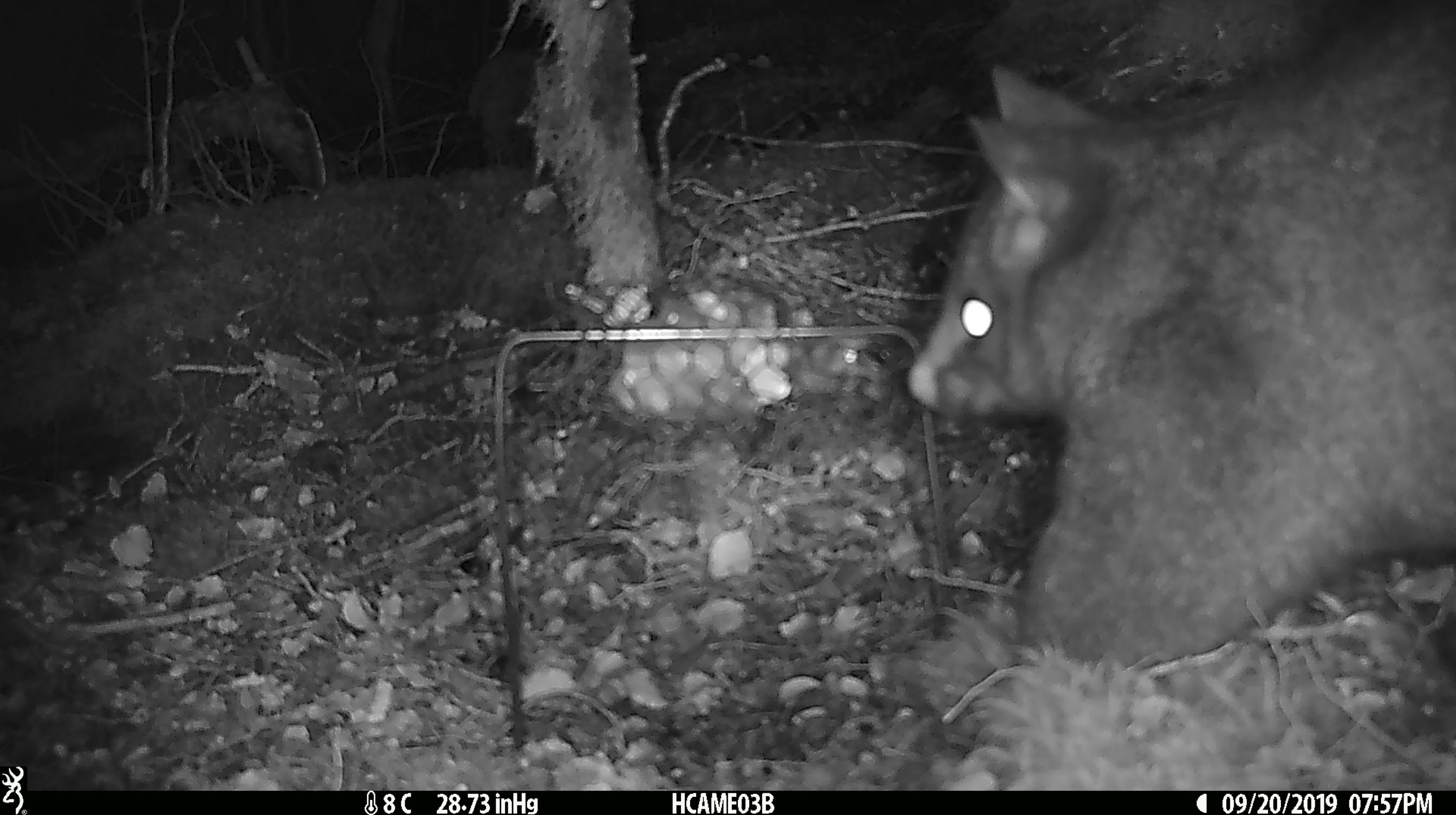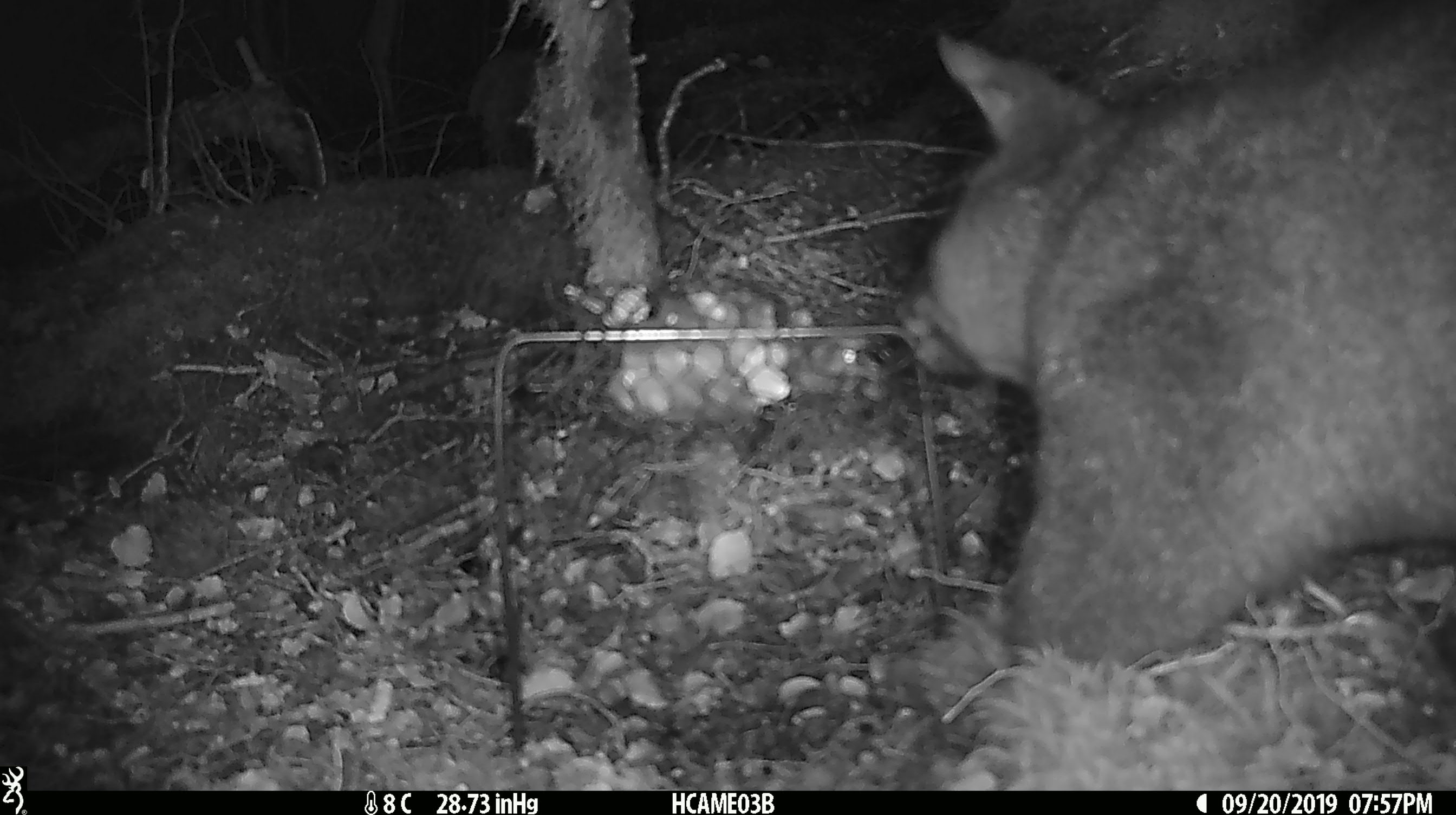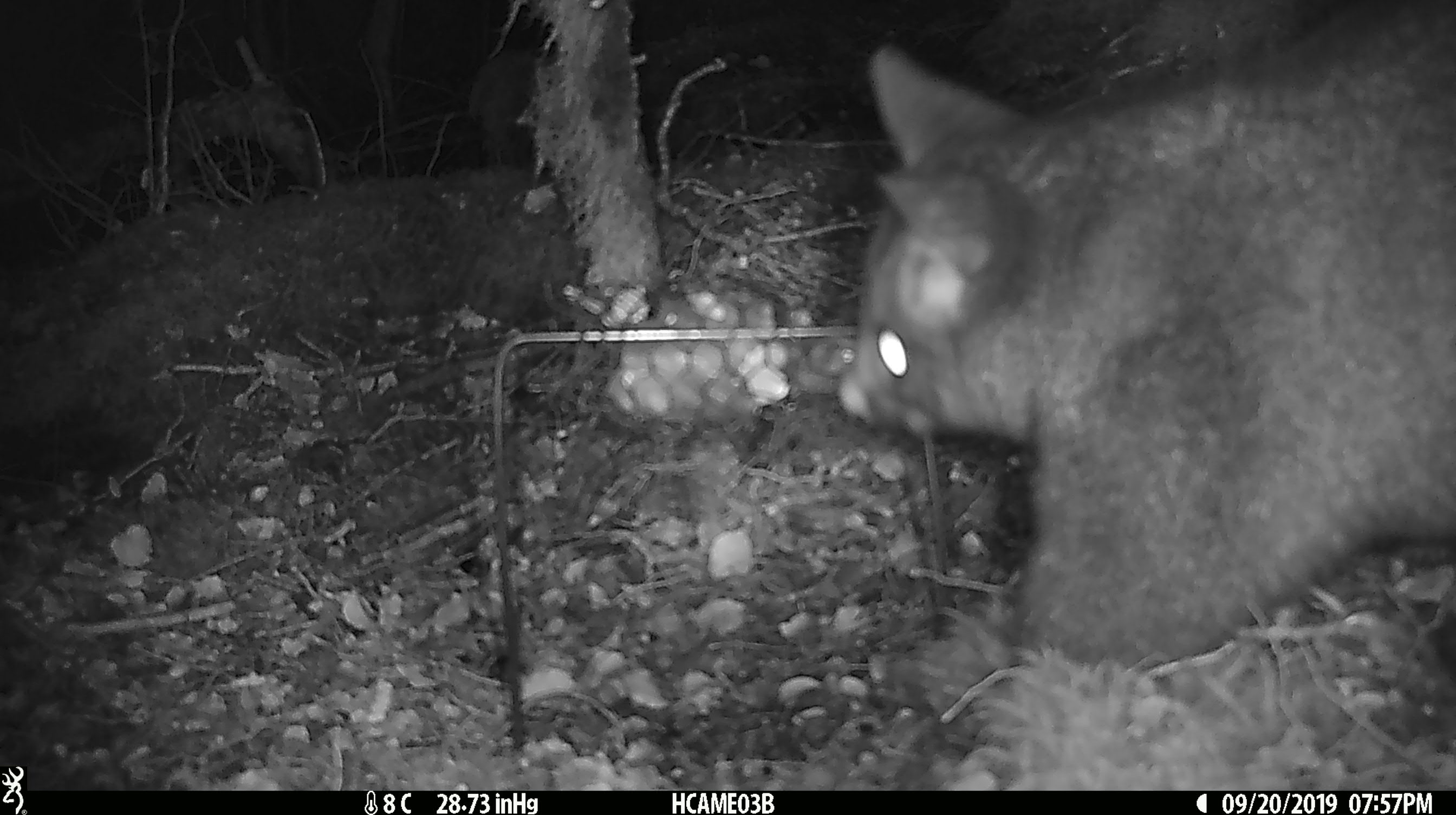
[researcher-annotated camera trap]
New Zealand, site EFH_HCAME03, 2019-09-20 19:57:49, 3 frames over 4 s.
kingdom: Animalia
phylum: Chordata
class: Mammalia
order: Diprotodontia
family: Phalangeridae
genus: Trichosurus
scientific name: Trichosurus vulpecula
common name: common brushtail possum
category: possum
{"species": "possum (common brushtail possum) (Trichosurus vulpecula)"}